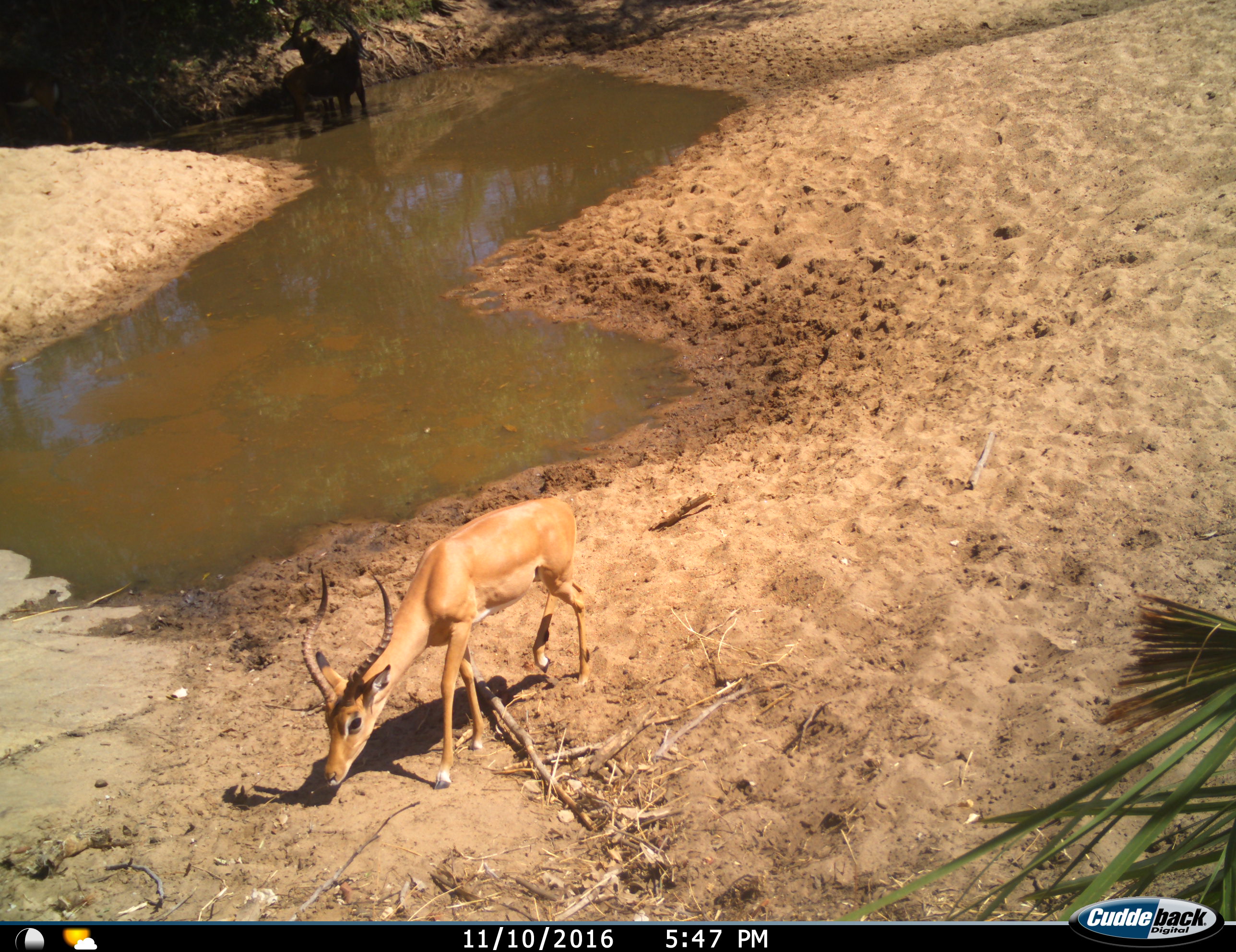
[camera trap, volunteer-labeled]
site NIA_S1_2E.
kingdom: Animalia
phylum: Chordata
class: Mammalia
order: Artiodactyla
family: Bovidae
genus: Aepyceros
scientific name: Aepyceros melampus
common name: impala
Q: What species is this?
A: Impala (Aepyceros melampus).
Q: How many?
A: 1.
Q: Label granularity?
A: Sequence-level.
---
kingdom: Animalia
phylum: Chordata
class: Mammalia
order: Artiodactyla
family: Bovidae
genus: Hippotragus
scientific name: Hippotragus niger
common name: sable antelope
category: sable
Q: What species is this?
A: Sable (sable antelope) (Hippotragus niger).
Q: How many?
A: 2.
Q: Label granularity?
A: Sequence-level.